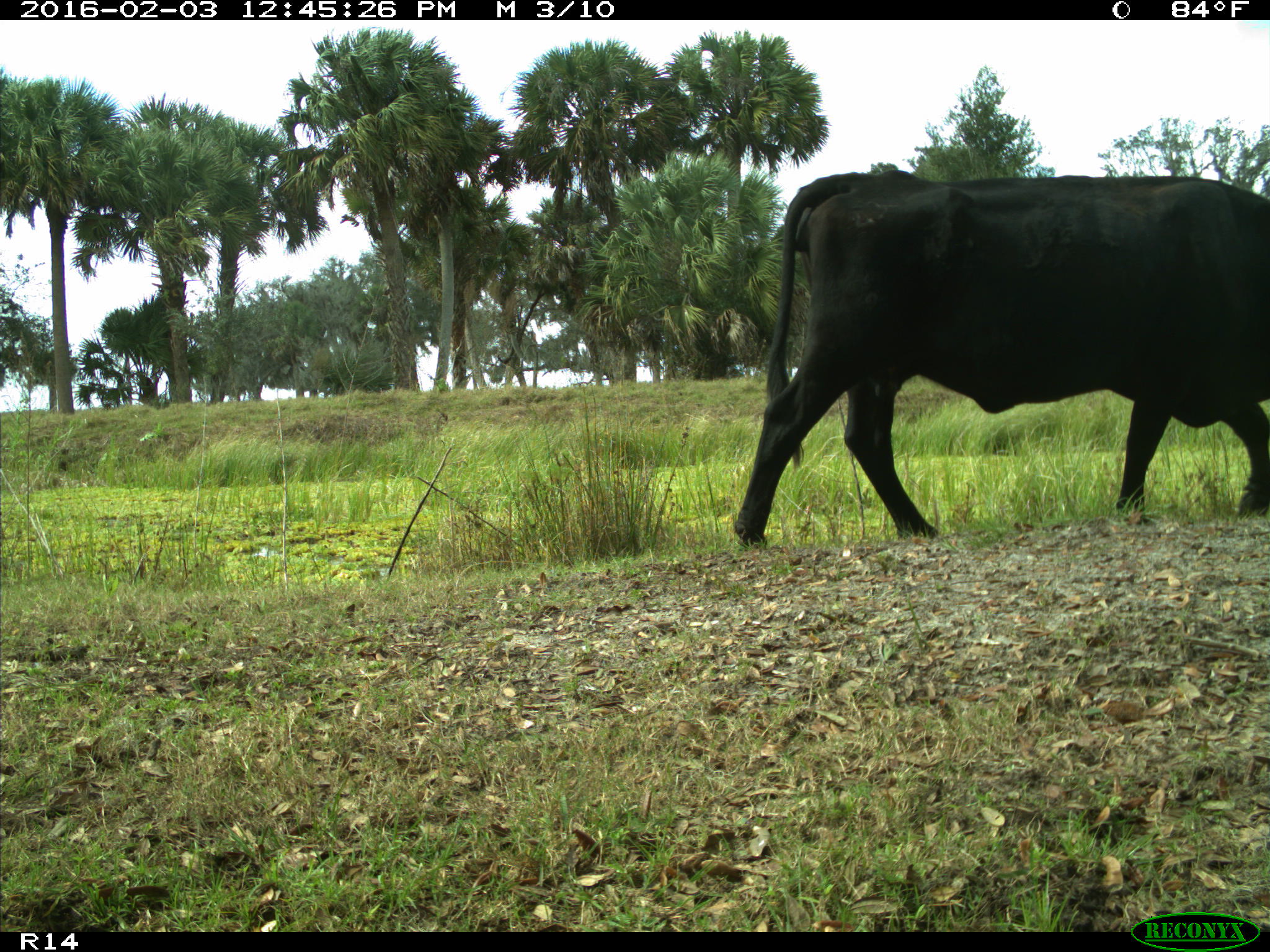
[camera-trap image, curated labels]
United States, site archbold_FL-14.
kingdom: Animalia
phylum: Chordata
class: Mammalia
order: Artiodactyla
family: Bovidae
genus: Bos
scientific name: Bos taurus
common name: domestic cow